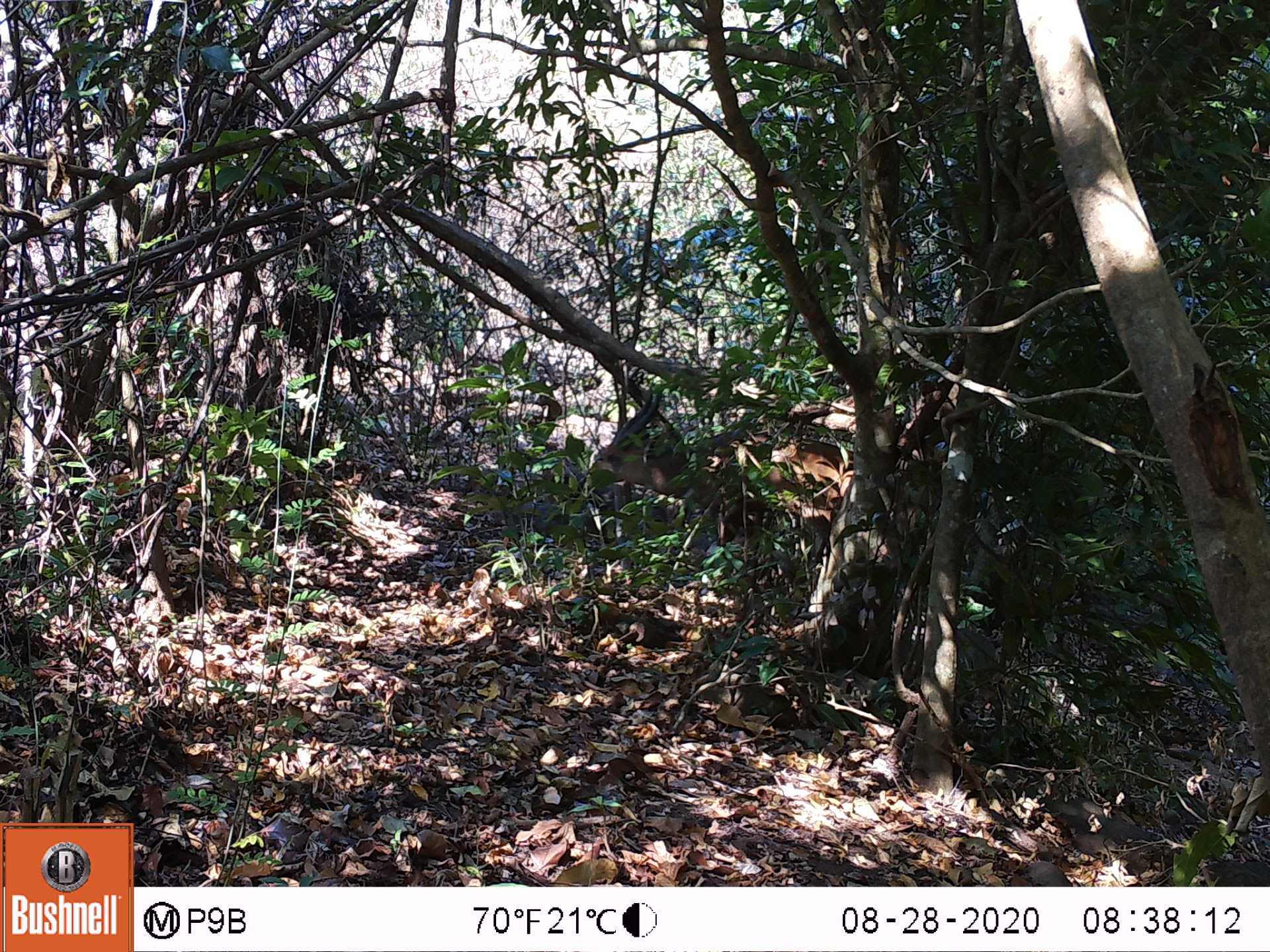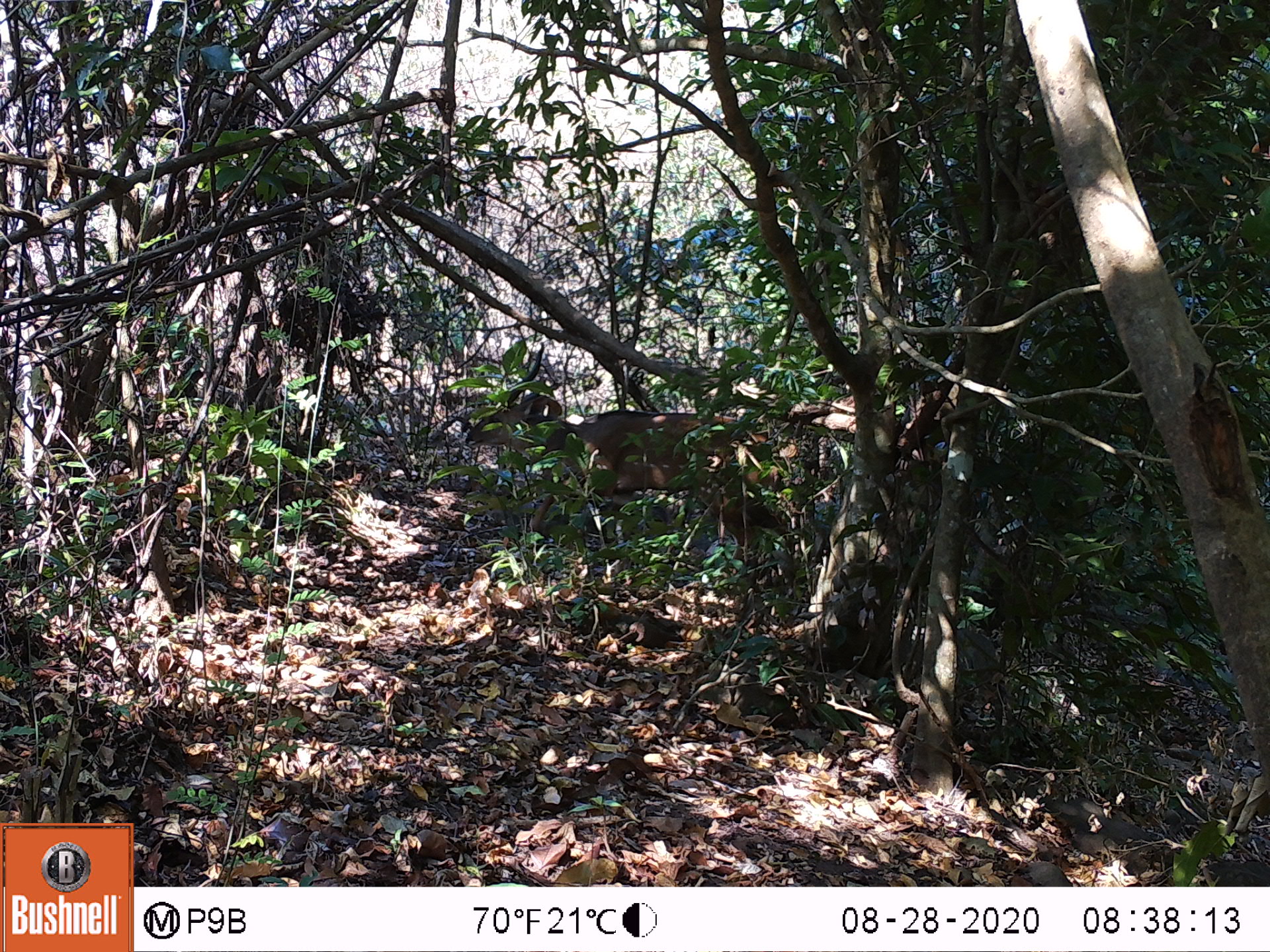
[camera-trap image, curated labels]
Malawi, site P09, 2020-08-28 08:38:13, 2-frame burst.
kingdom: Animalia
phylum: Chordata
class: Mammalia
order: Artiodactyla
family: Bovidae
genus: Tragelaphus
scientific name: Tragelaphus sylvaticus sylvaticus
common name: cape bushbuck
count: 1